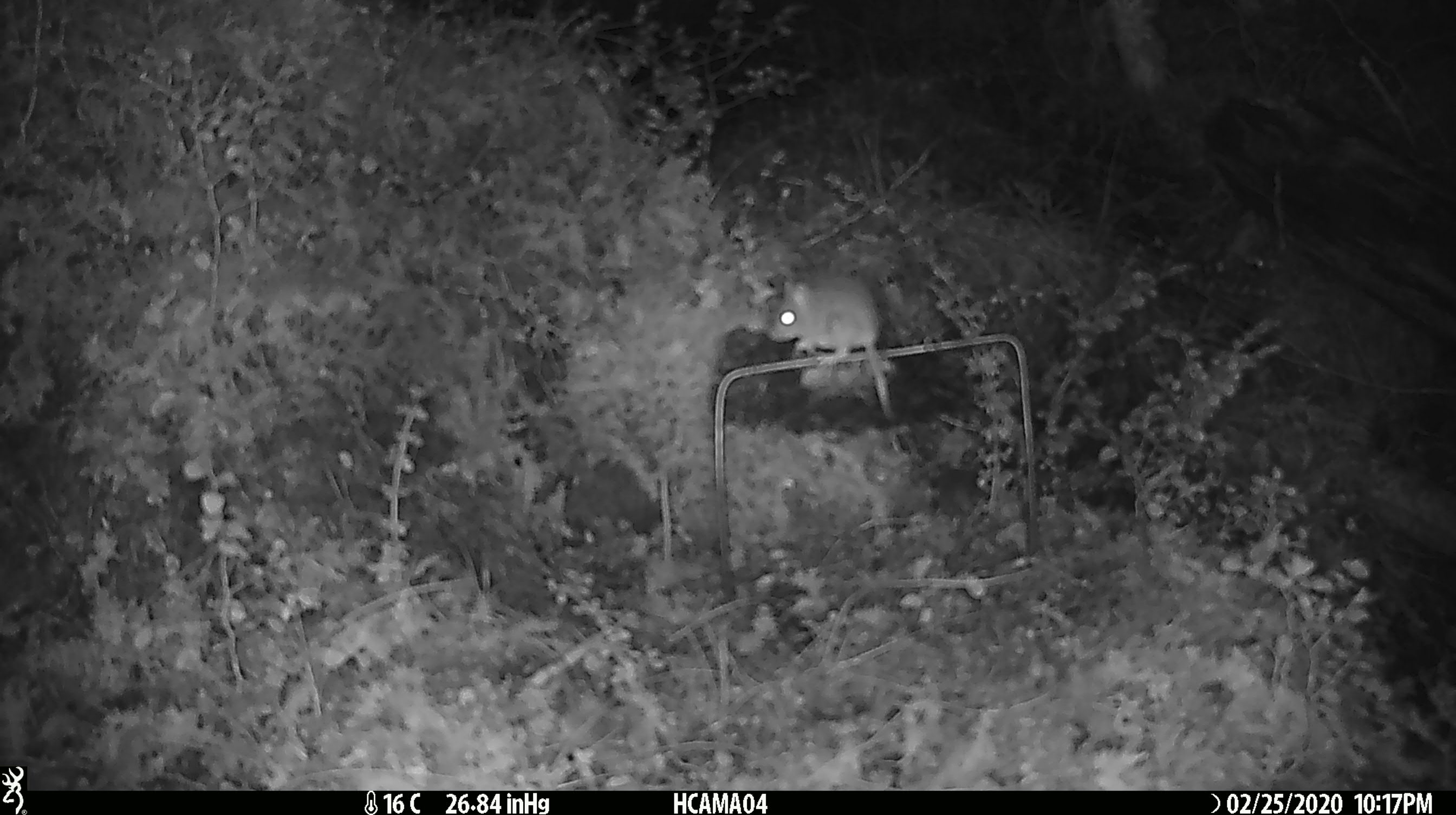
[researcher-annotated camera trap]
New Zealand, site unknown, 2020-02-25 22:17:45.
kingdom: Animalia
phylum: Chordata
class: Mammalia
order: Rodentia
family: Muridae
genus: Mus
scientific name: Mus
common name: mouse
Mouse (Mus).